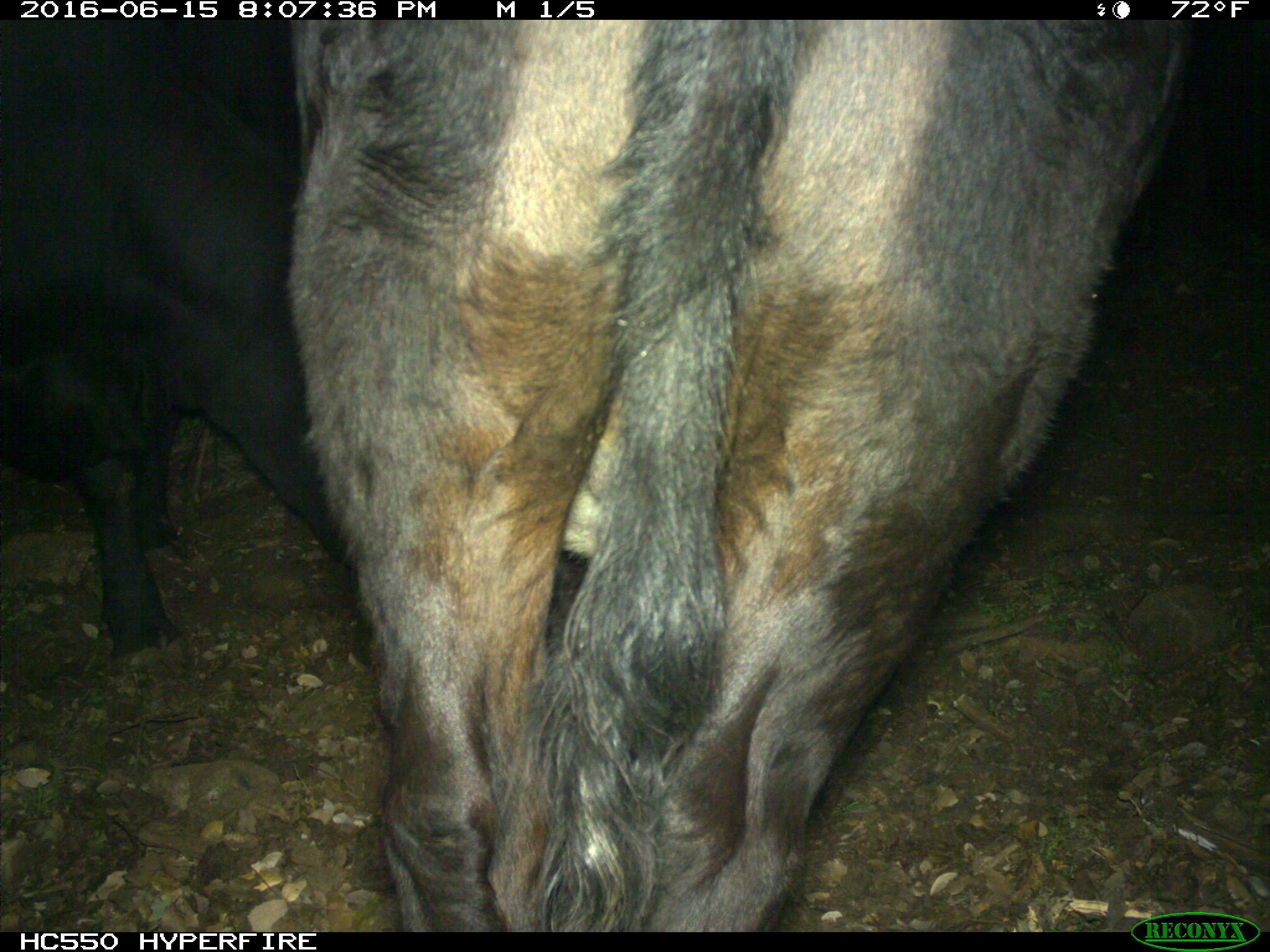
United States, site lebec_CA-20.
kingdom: Animalia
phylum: Chordata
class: Mammalia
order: Artiodactyla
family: Bovidae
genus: Bos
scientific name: Bos taurus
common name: domestic cow